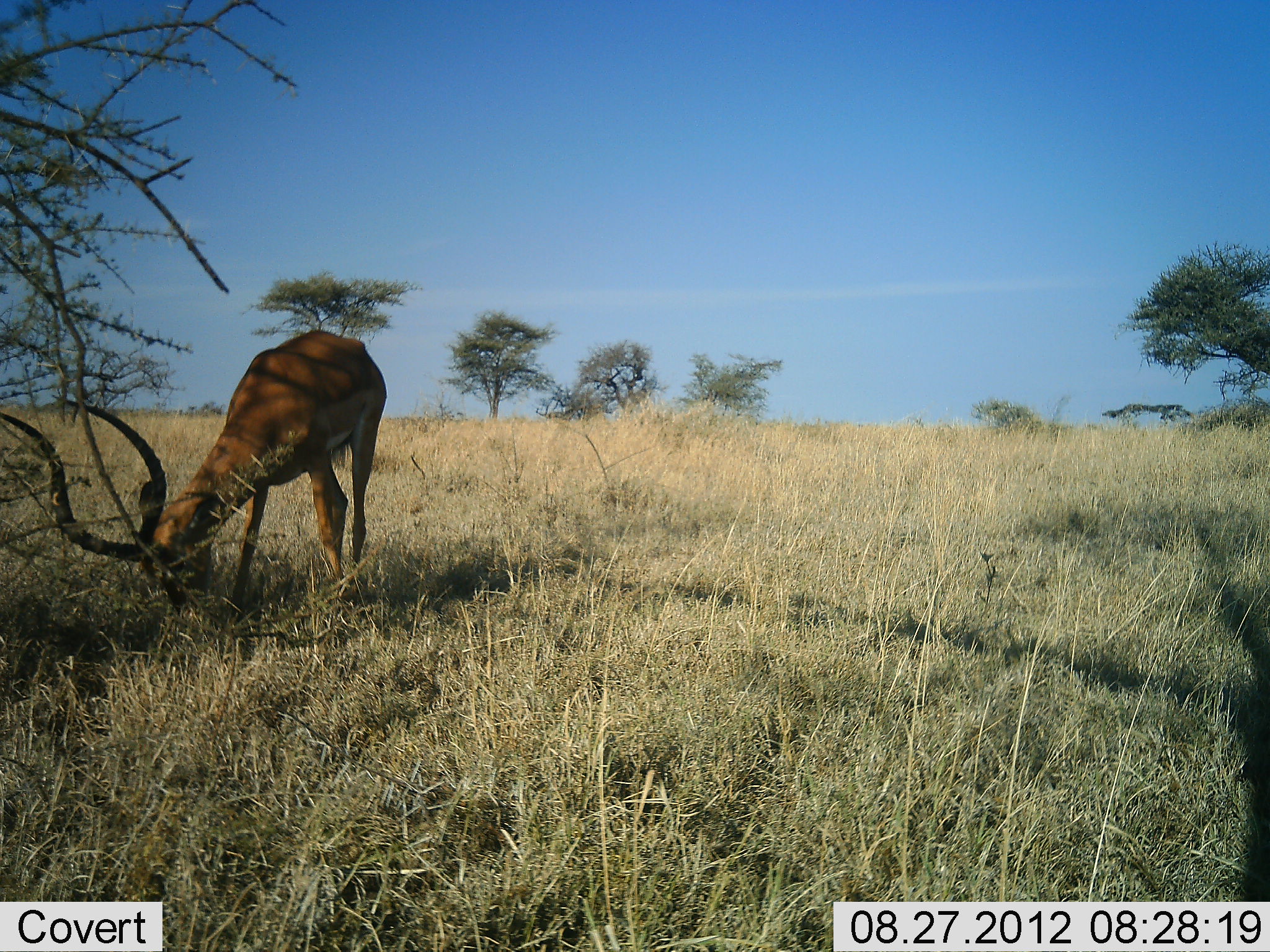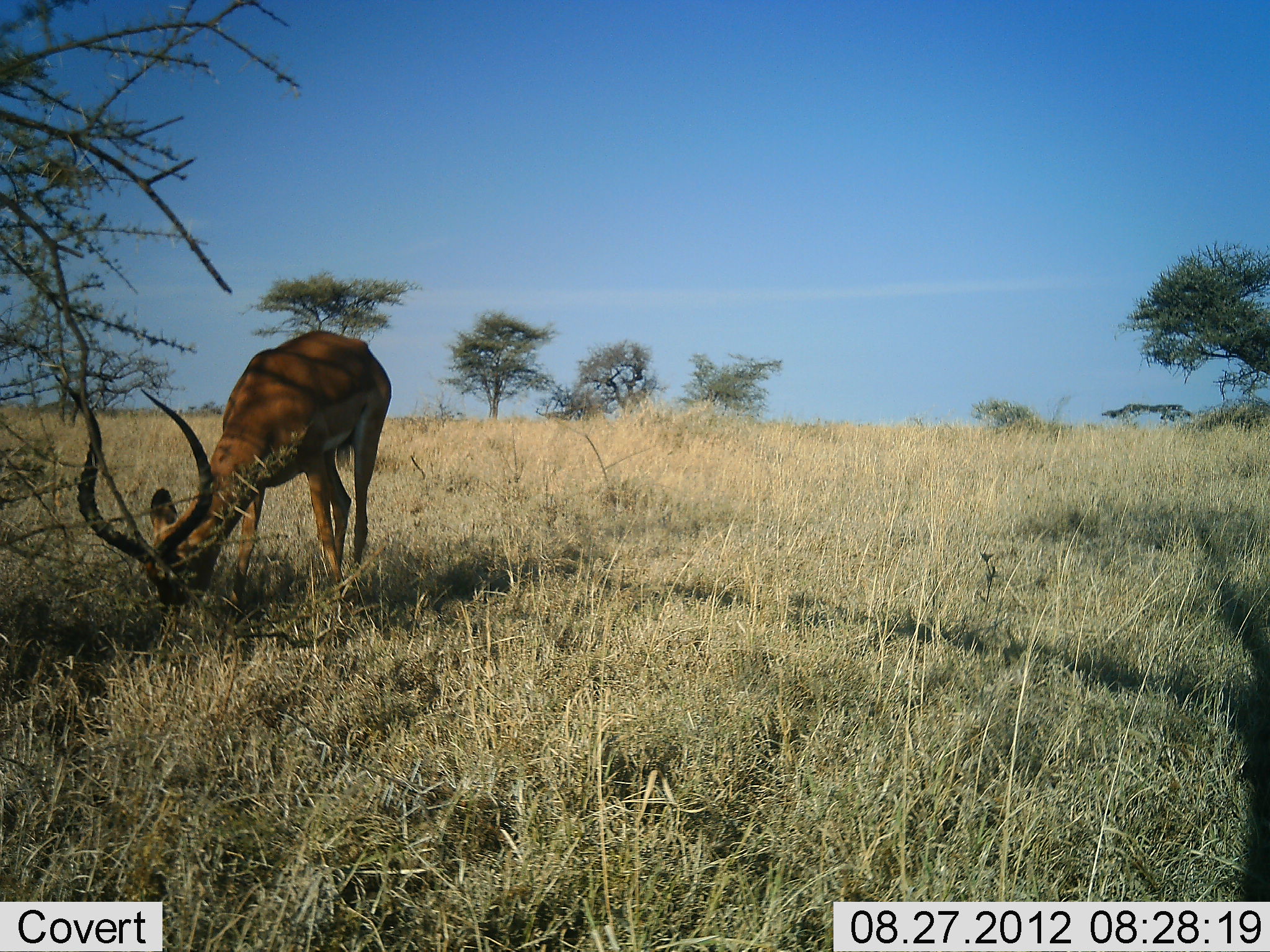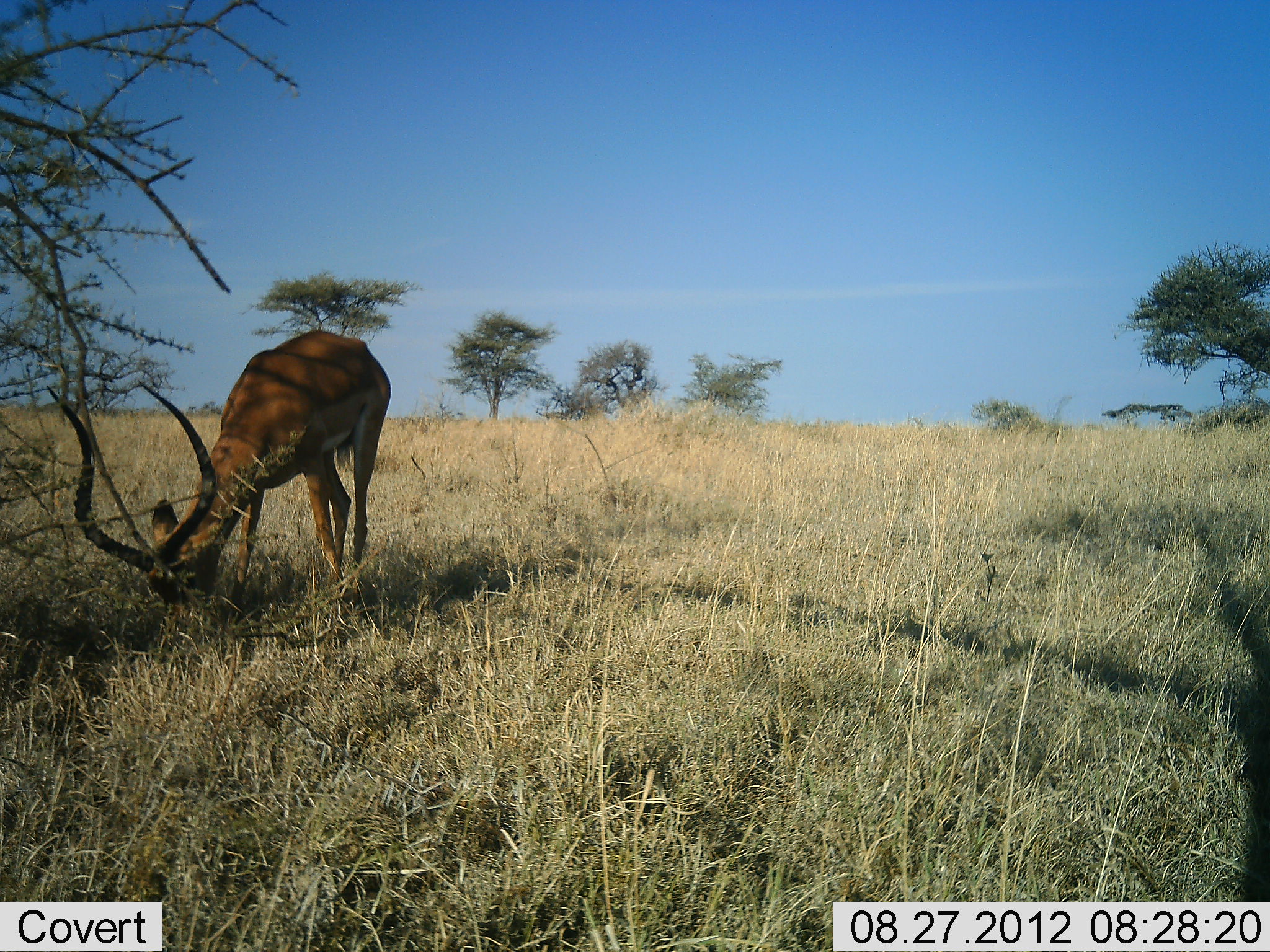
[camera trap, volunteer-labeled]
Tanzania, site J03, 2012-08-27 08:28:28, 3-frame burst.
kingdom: Animalia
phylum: Chordata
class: Mammalia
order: Artiodactyla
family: Bovidae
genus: Aepyceros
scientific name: Aepyceros melampus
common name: impala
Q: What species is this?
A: Impala (Aepyceros melampus).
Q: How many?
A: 1.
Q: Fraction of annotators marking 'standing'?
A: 0%.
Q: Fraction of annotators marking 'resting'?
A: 0%.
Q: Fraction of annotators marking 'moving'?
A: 0%.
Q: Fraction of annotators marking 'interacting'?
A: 0%.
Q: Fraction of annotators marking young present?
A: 0%.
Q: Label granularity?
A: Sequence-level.